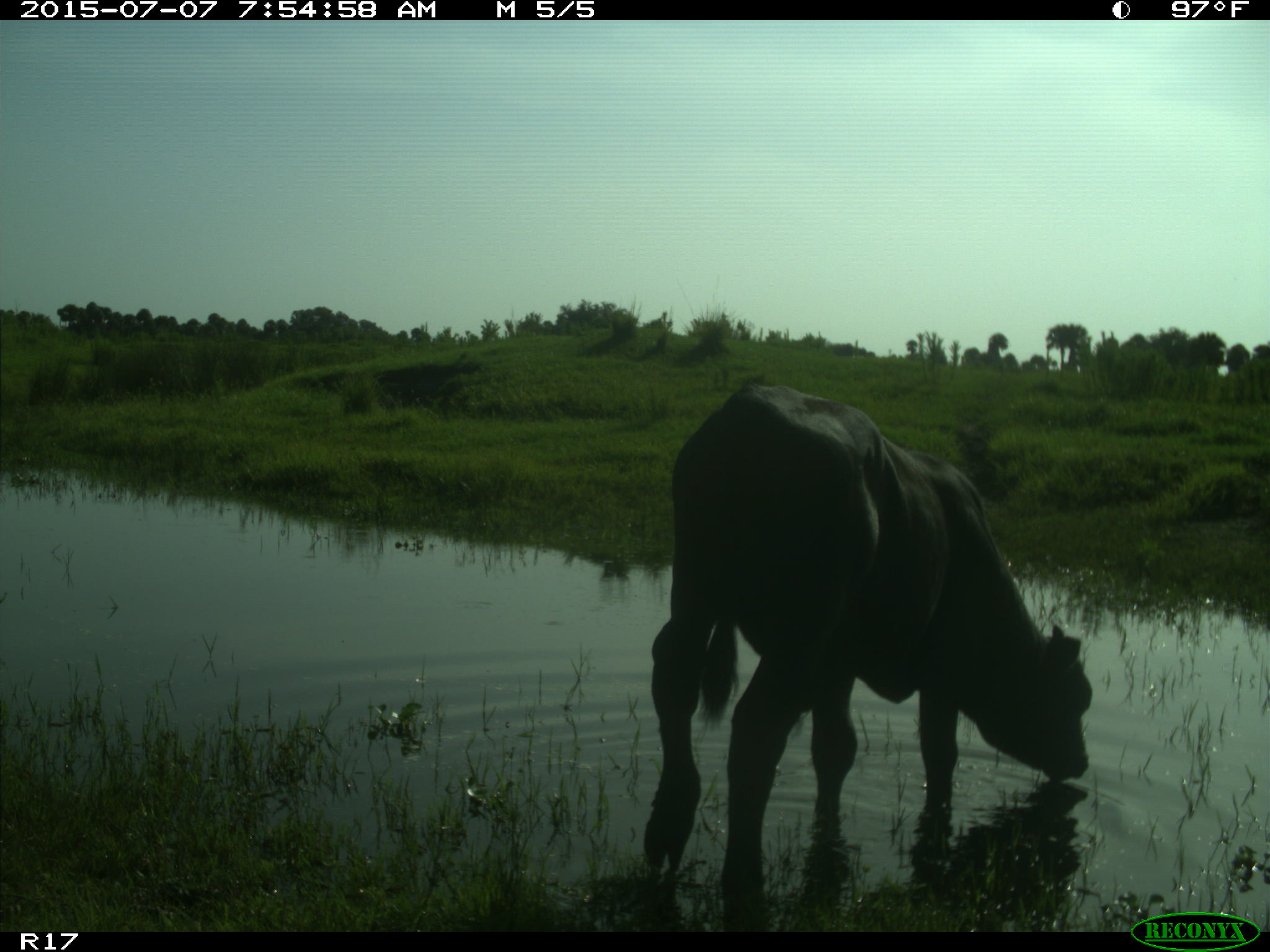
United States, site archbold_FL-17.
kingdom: Animalia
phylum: Chordata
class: Mammalia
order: Artiodactyla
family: Bovidae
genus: Bos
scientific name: Bos taurus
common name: domestic cow